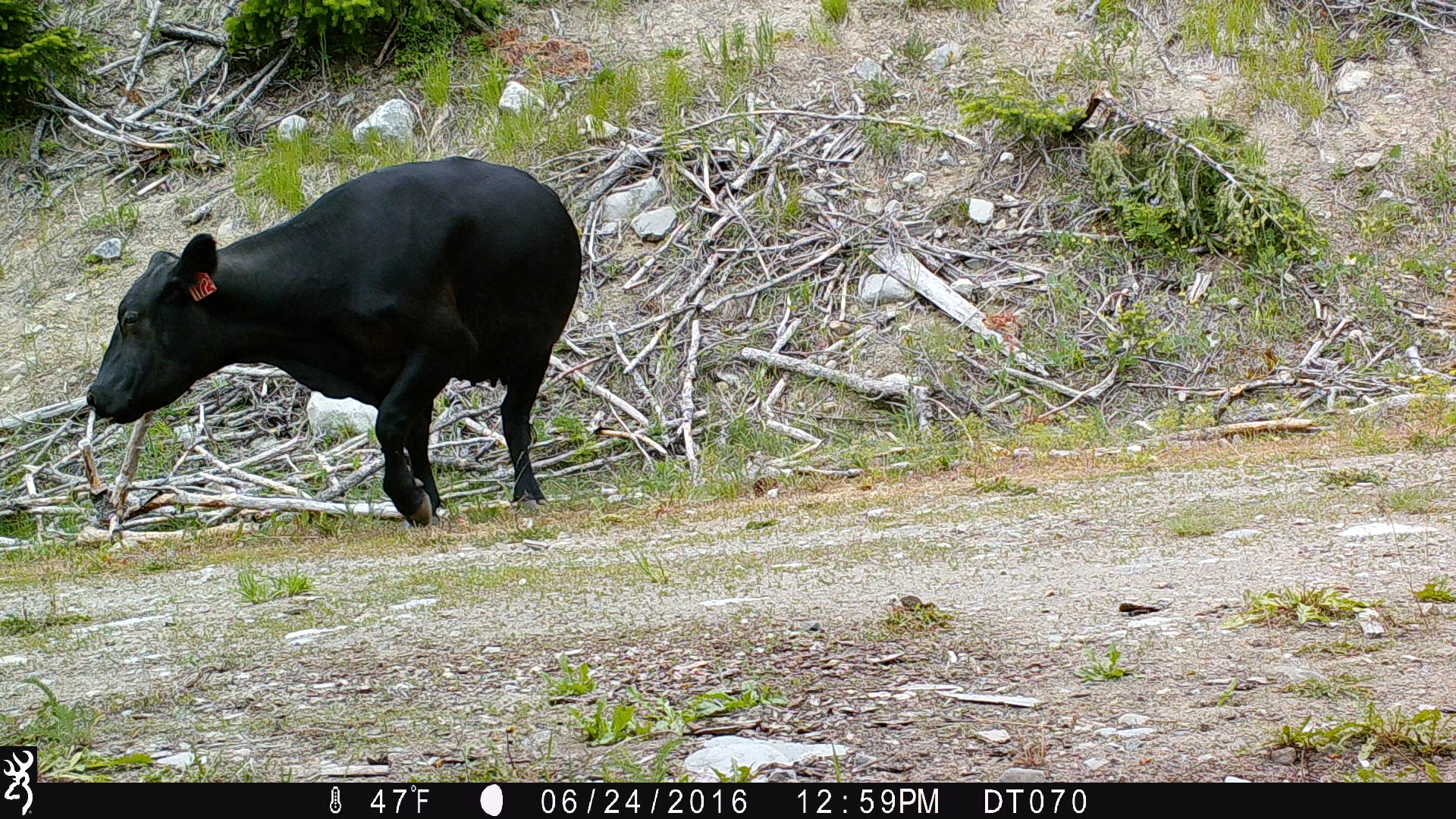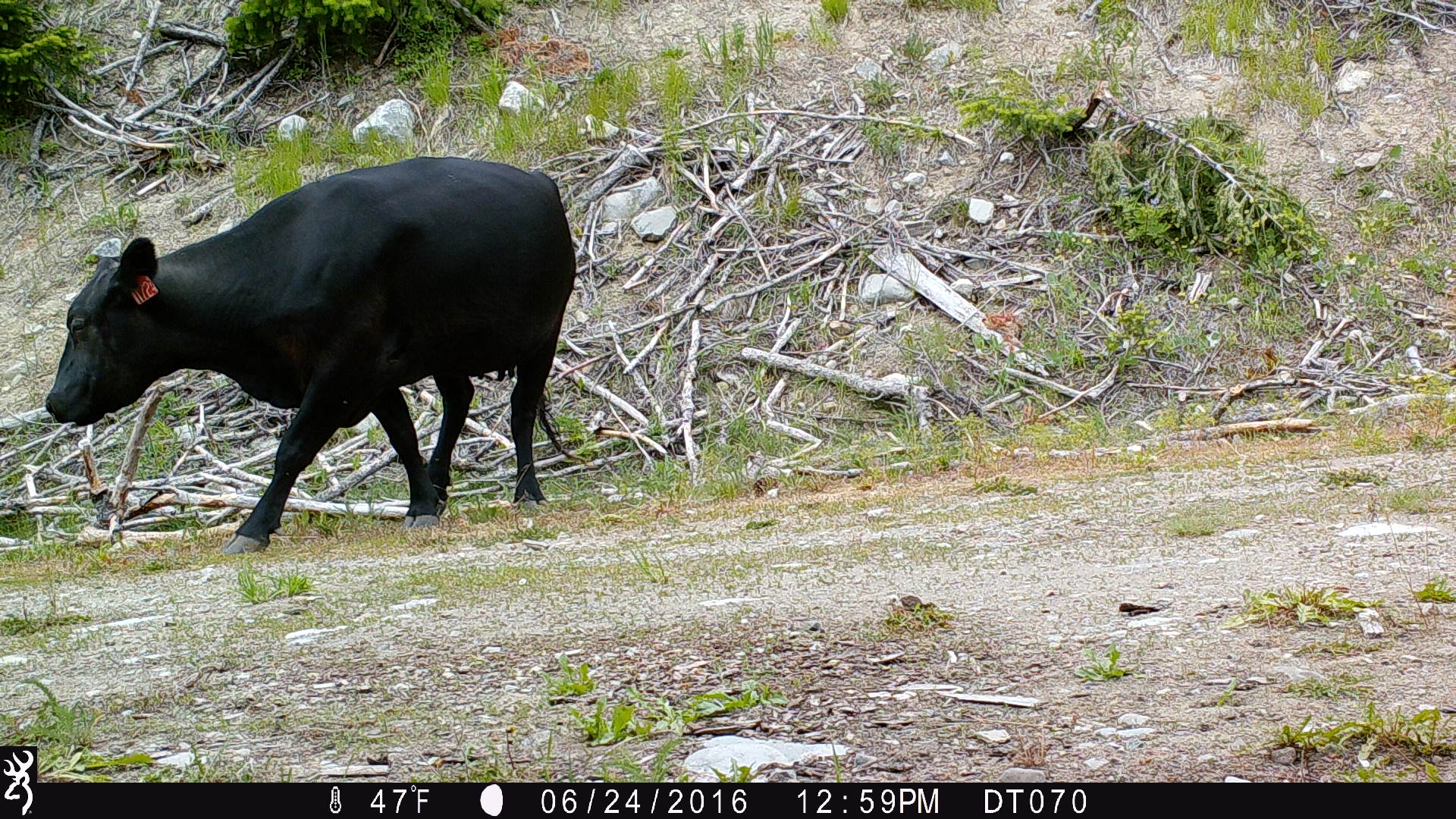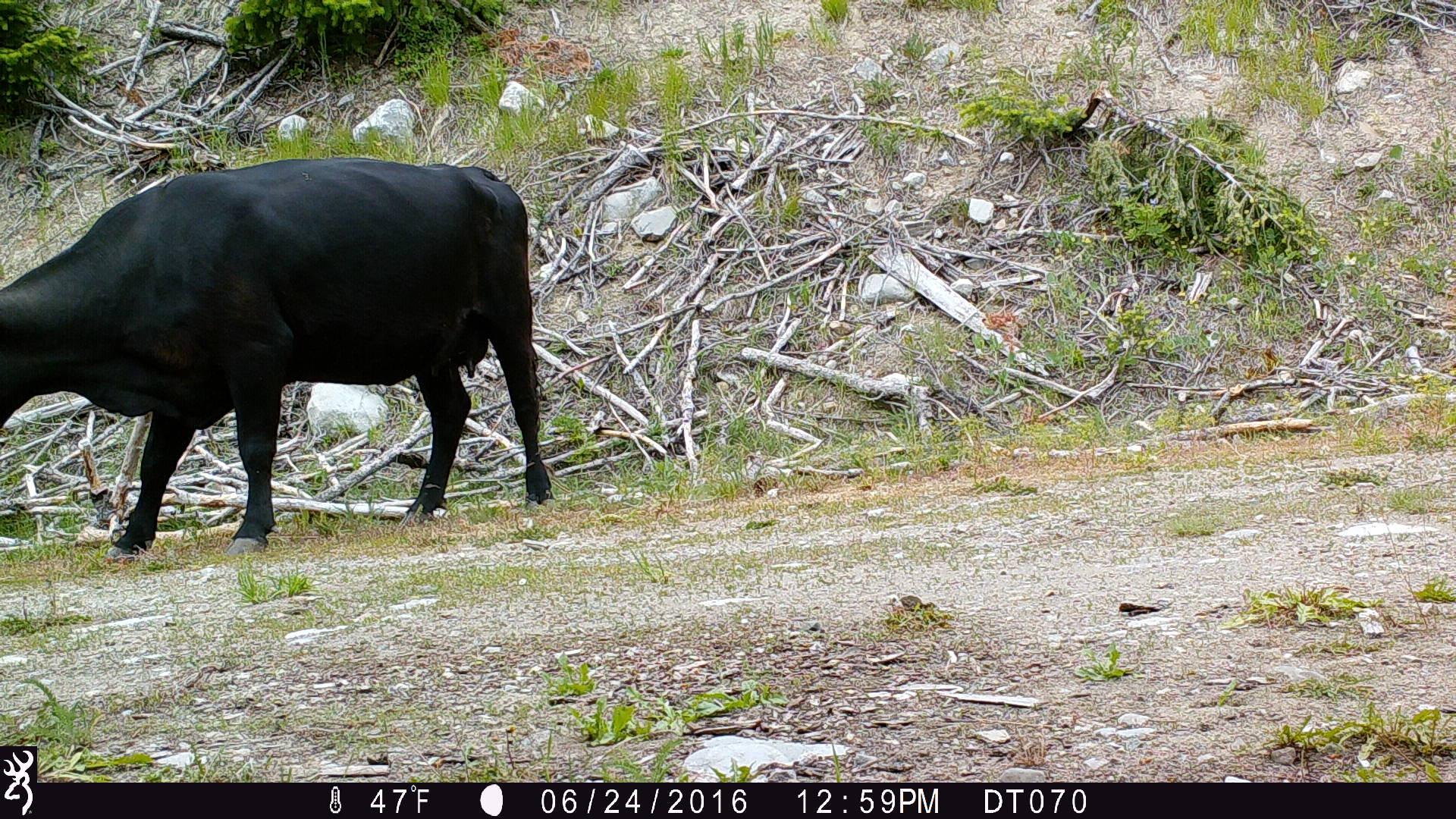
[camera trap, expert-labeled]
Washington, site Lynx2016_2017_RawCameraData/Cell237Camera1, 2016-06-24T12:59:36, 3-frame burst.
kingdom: Animalia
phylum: Chordata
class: Mammalia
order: Artiodactyla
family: Bovidae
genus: Bos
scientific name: Bos taurus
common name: domestic cattle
Domestic cattle (Bos taurus). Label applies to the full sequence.